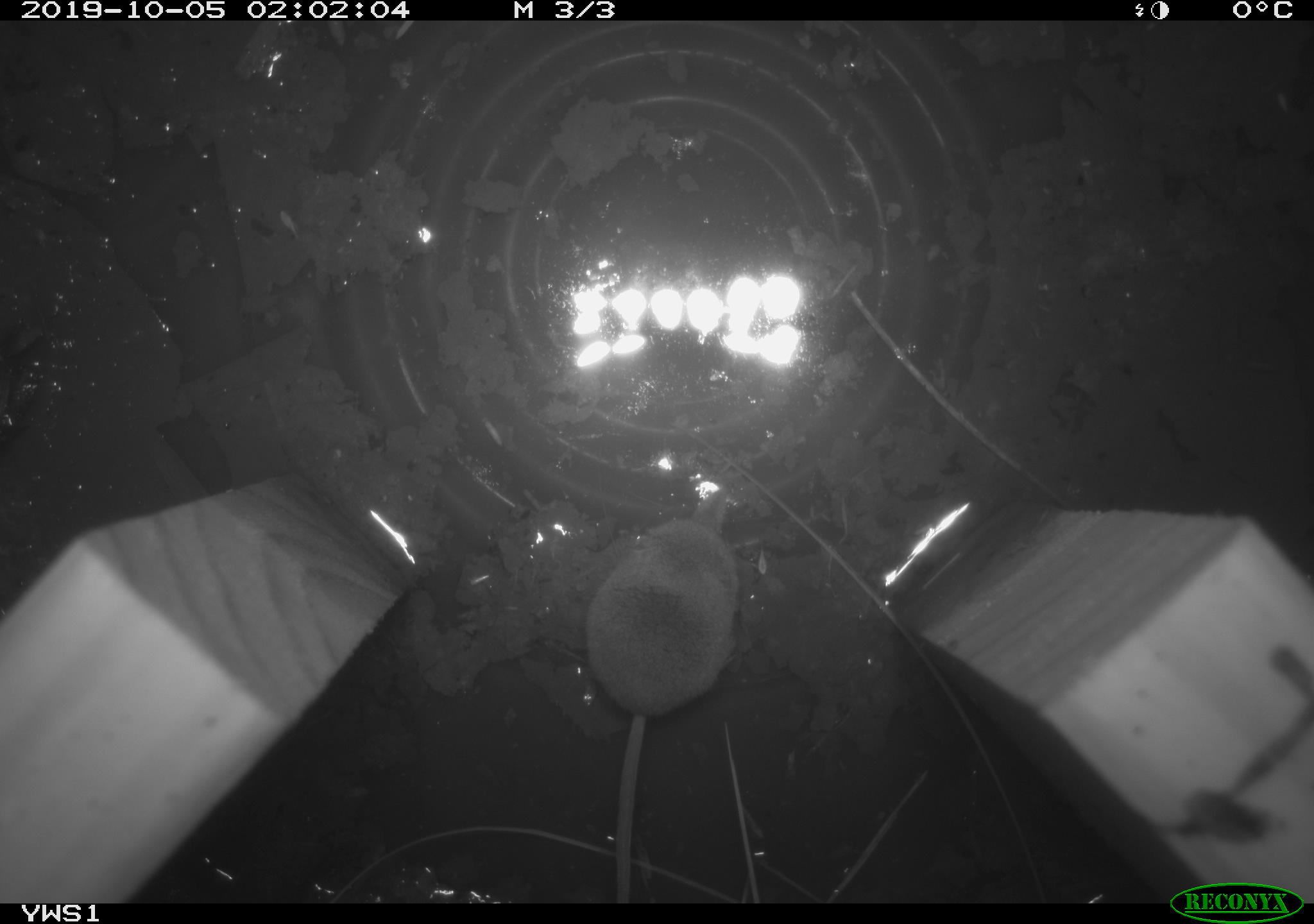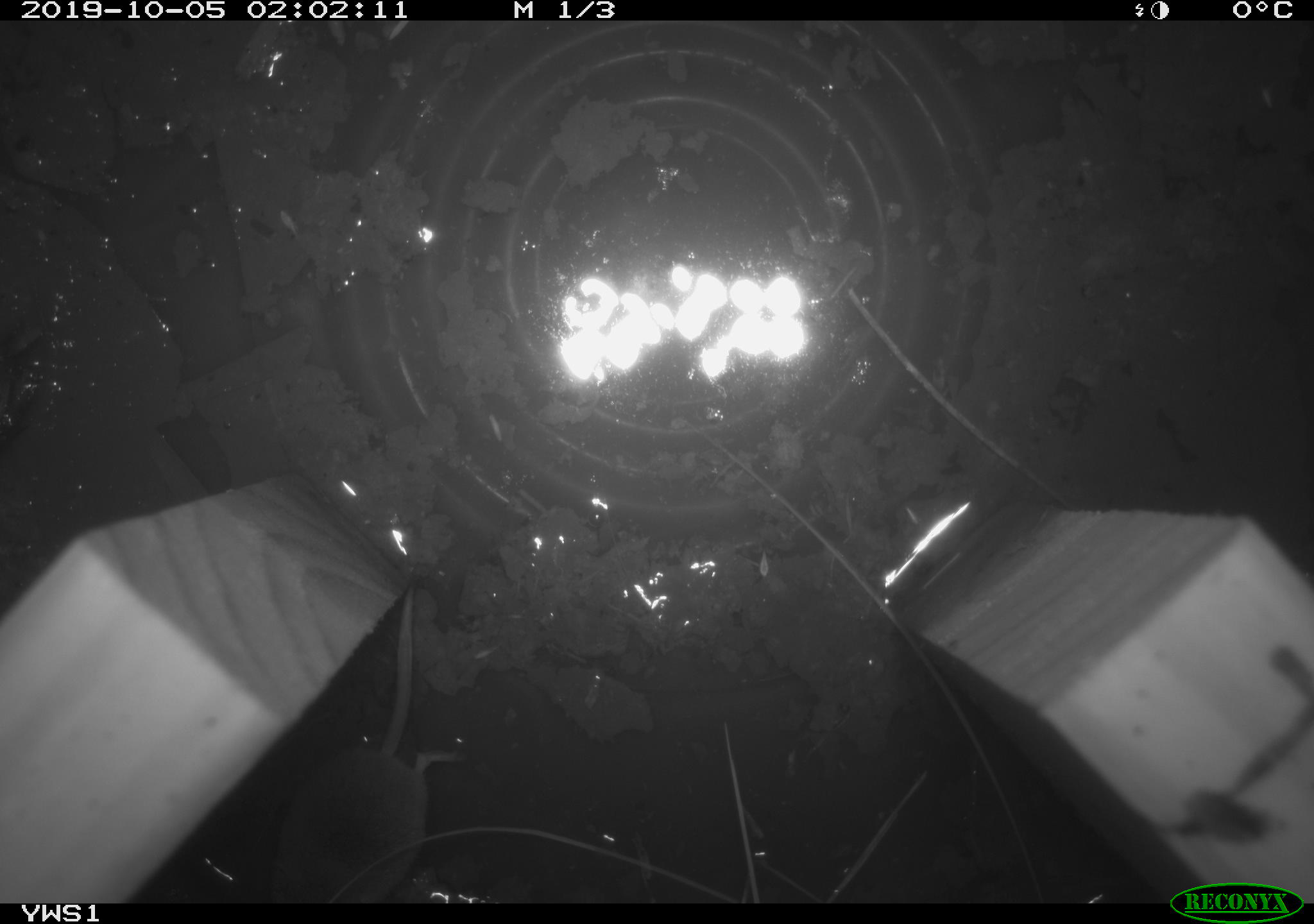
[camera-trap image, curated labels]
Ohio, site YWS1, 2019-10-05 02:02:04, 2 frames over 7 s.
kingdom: Animalia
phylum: Chordata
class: Mammalia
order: Eulipotyphla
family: Soricidae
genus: Sorex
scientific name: Sorex cinereus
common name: masked shrew